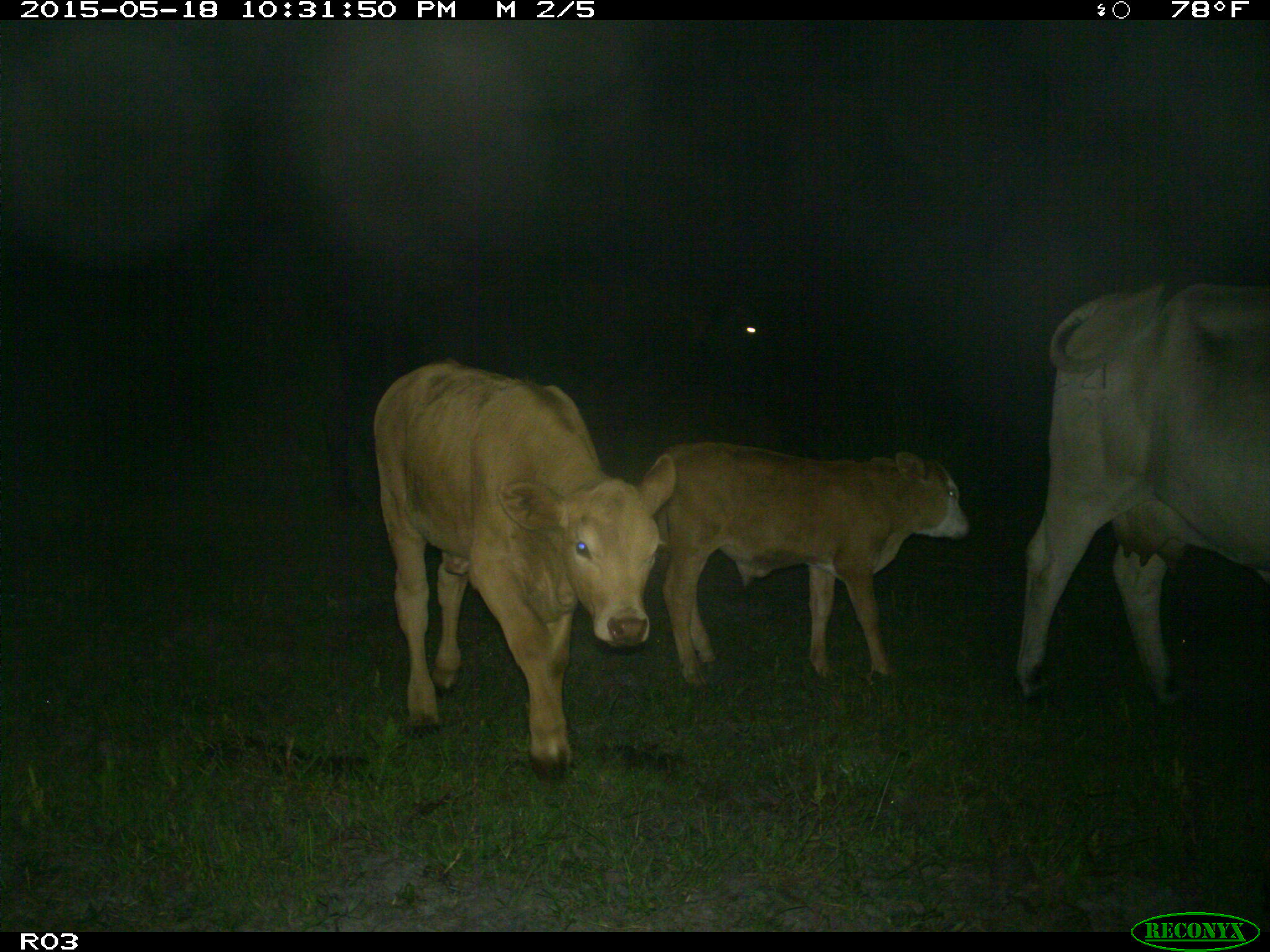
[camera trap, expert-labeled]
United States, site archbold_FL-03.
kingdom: Animalia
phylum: Chordata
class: Mammalia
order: Artiodactyla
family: Bovidae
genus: Bos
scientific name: Bos taurus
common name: domestic cow